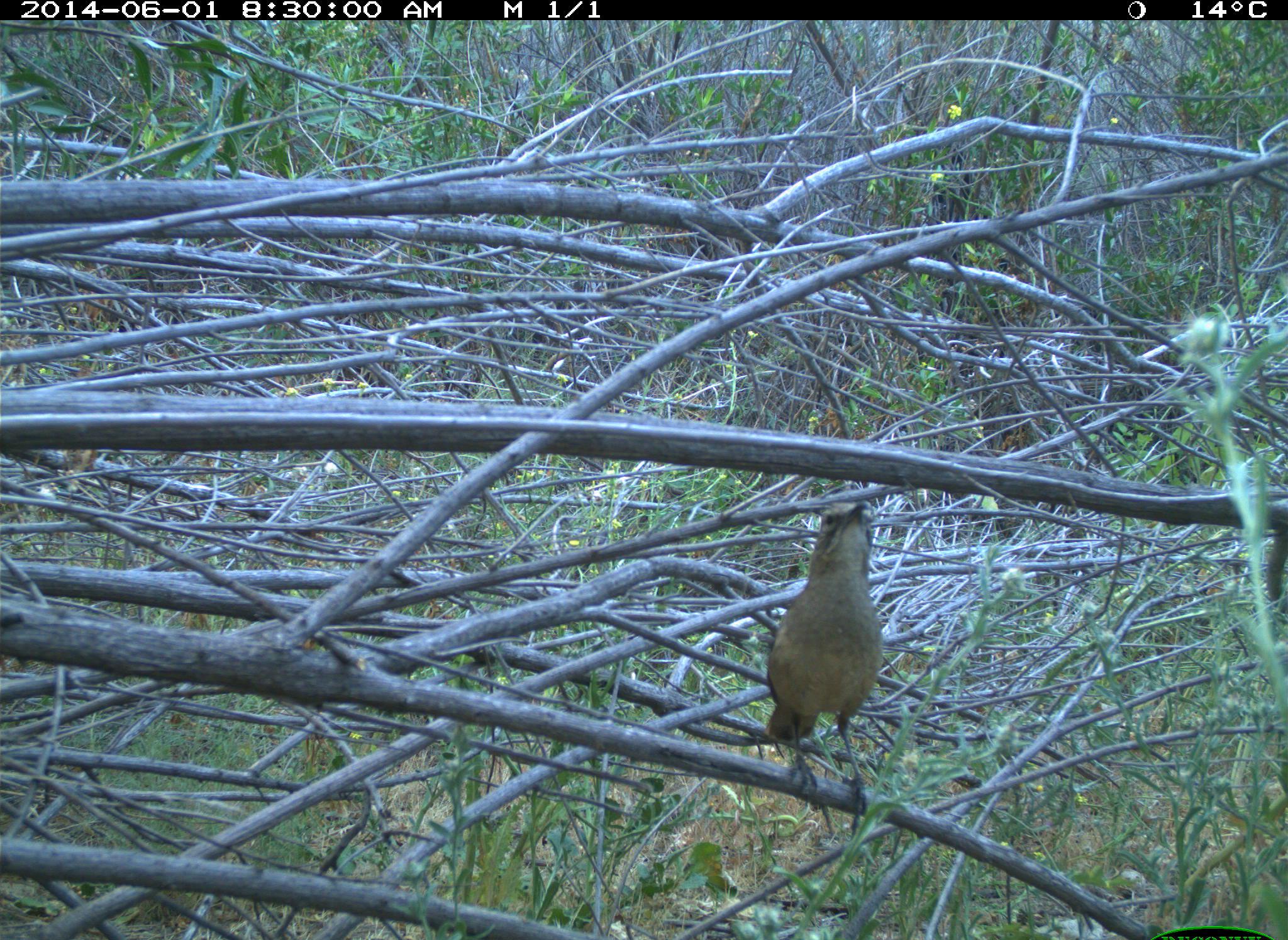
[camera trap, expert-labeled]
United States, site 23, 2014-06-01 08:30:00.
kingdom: Animalia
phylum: Chordata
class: Aves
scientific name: Aves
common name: bird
Bird (Aves).